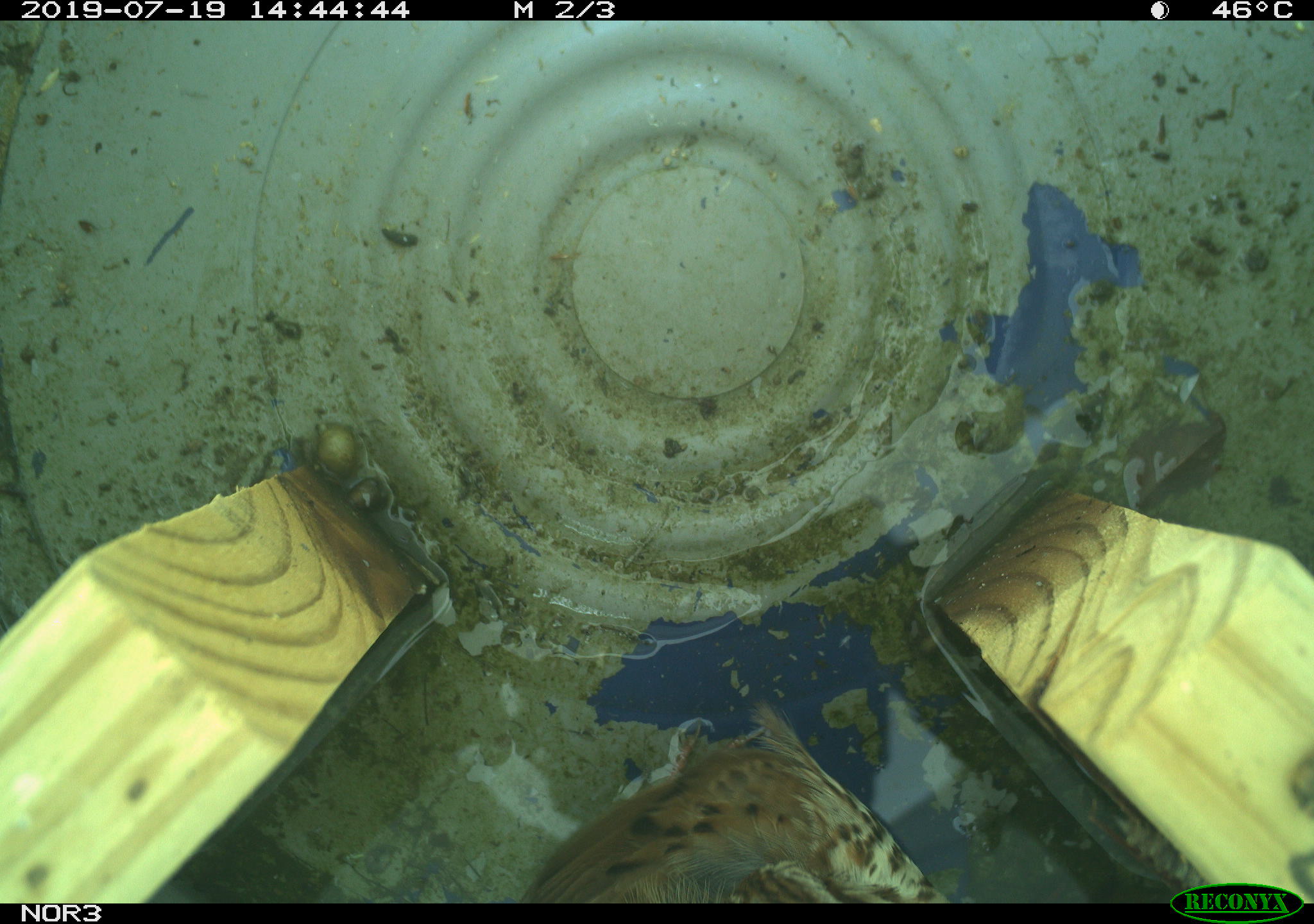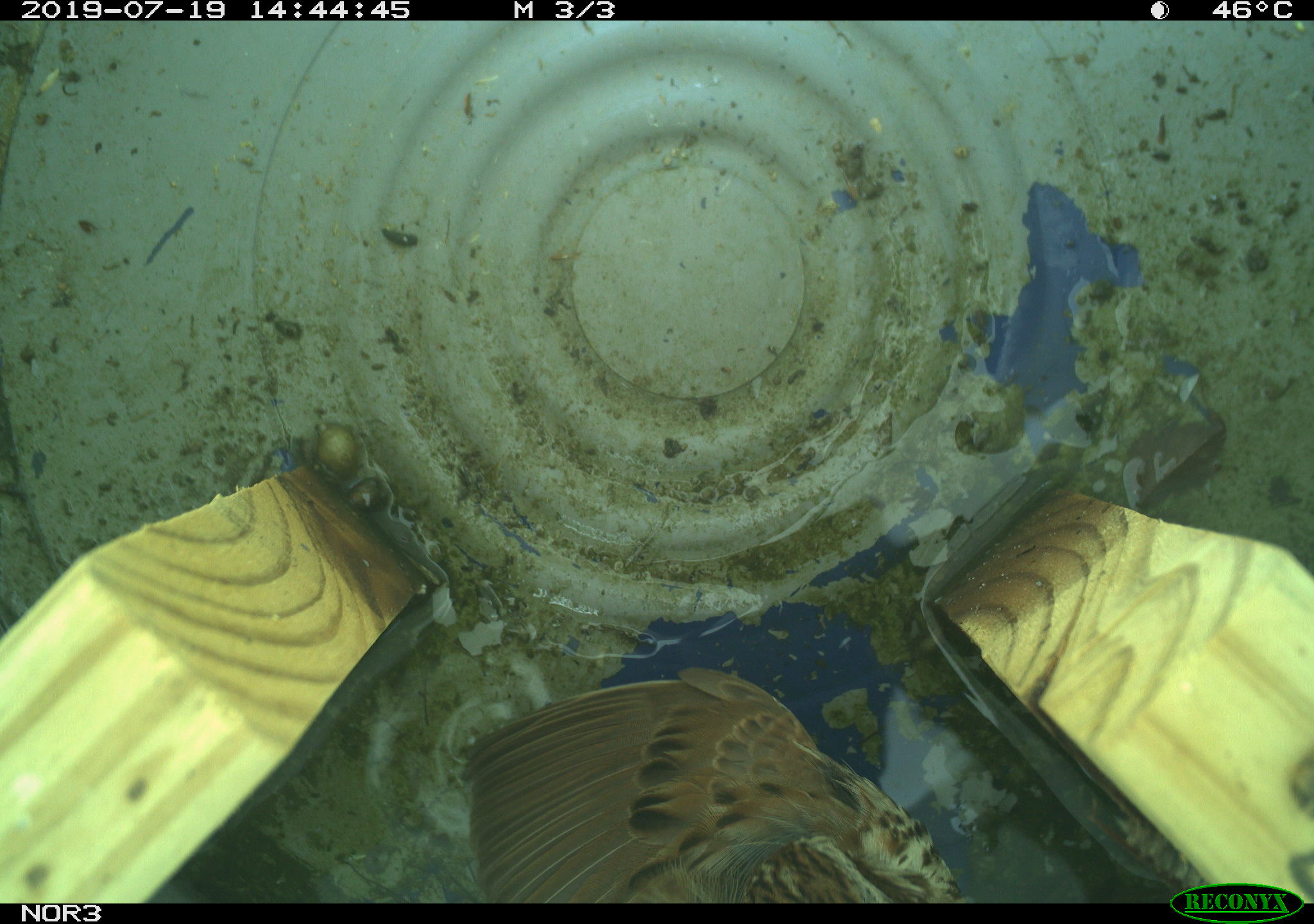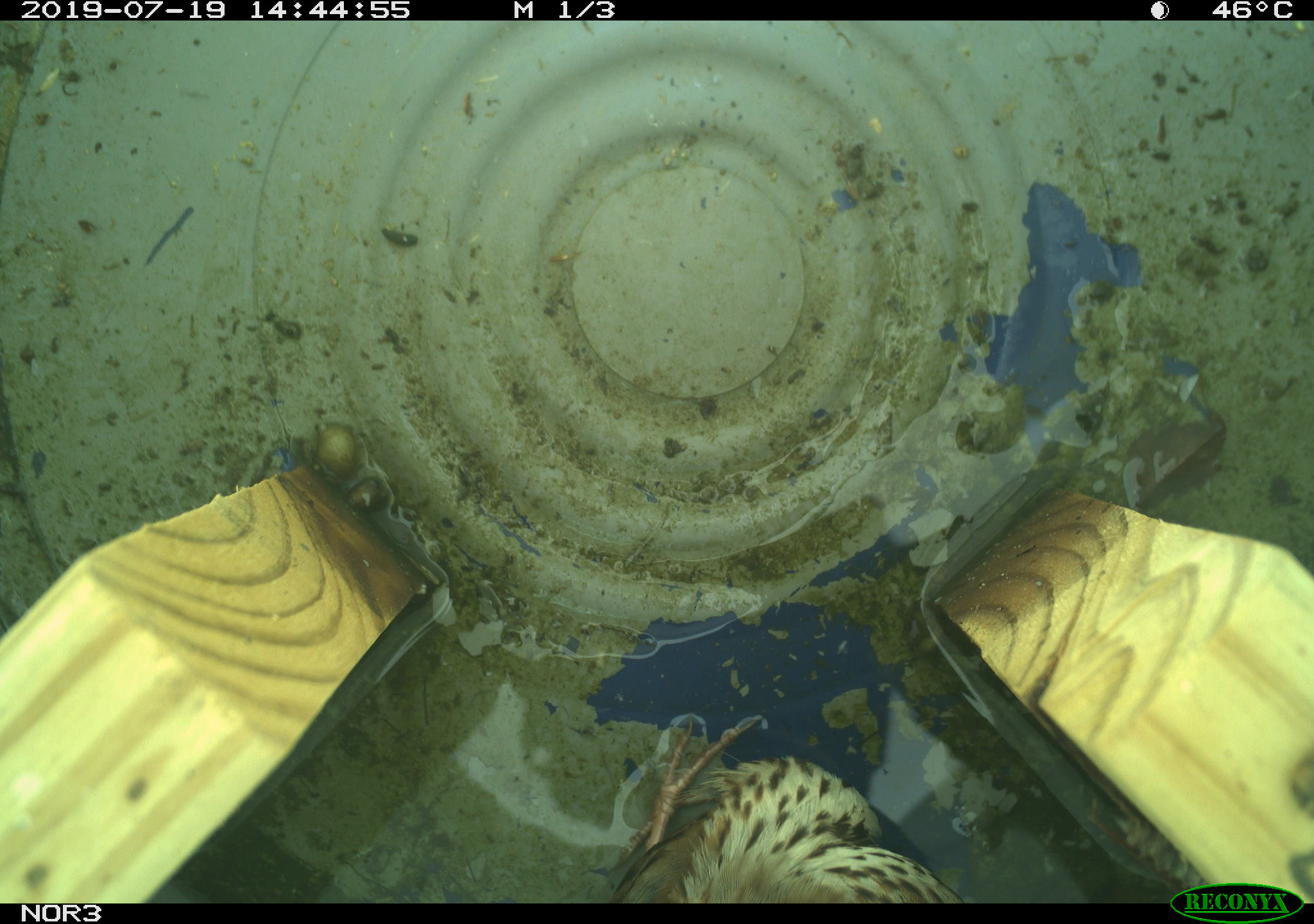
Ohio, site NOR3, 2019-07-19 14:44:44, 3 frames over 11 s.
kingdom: Animalia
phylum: Chordata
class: Aves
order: Passeriformes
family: Passerellidae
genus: Melospiza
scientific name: Melospiza melodia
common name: song sparrow